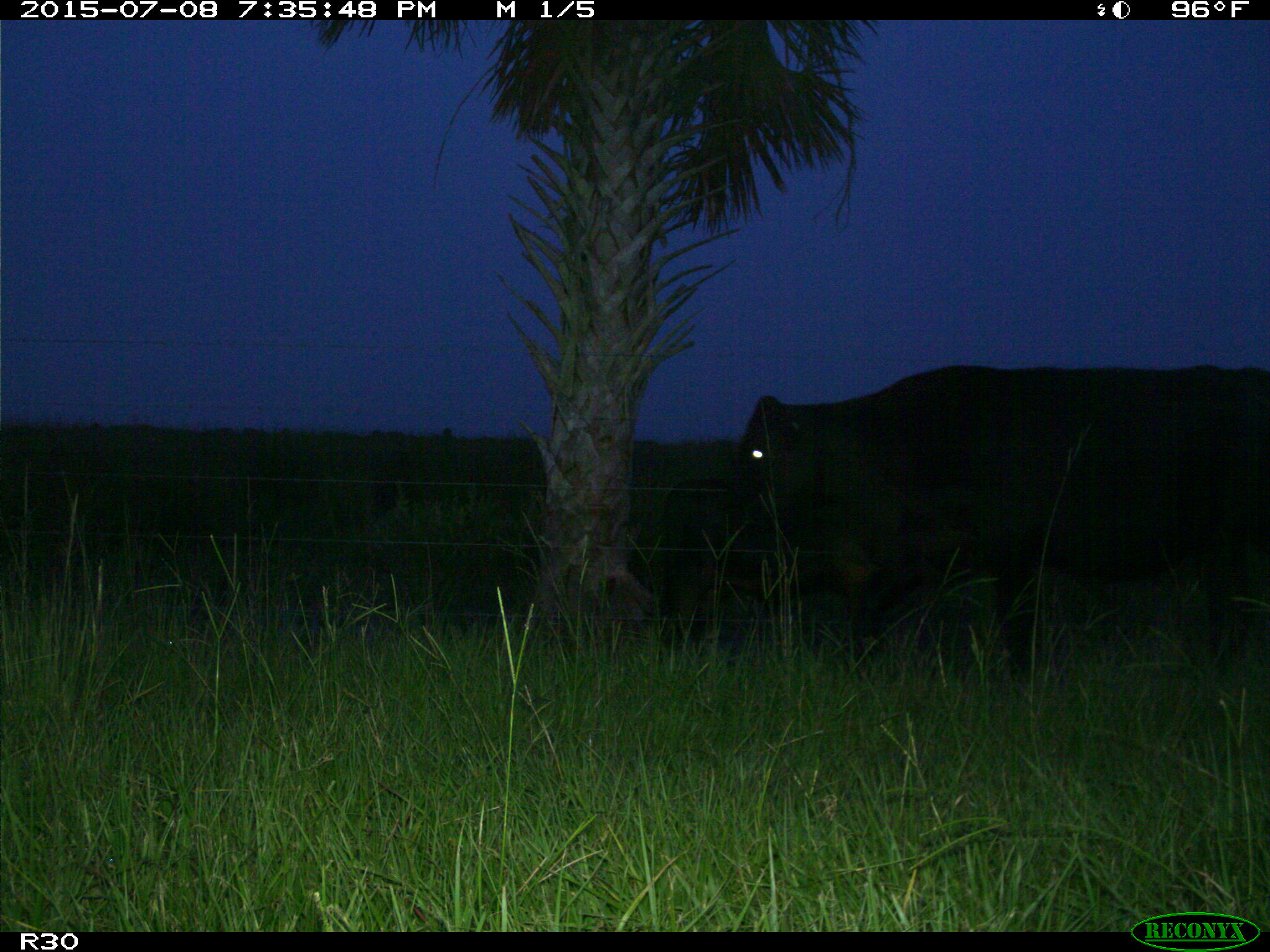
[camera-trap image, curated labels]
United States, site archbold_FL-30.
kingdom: Animalia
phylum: Chordata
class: Mammalia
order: Artiodactyla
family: Bovidae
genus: Bos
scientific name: Bos taurus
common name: domestic cow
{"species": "Bos taurus (domestic cow)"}